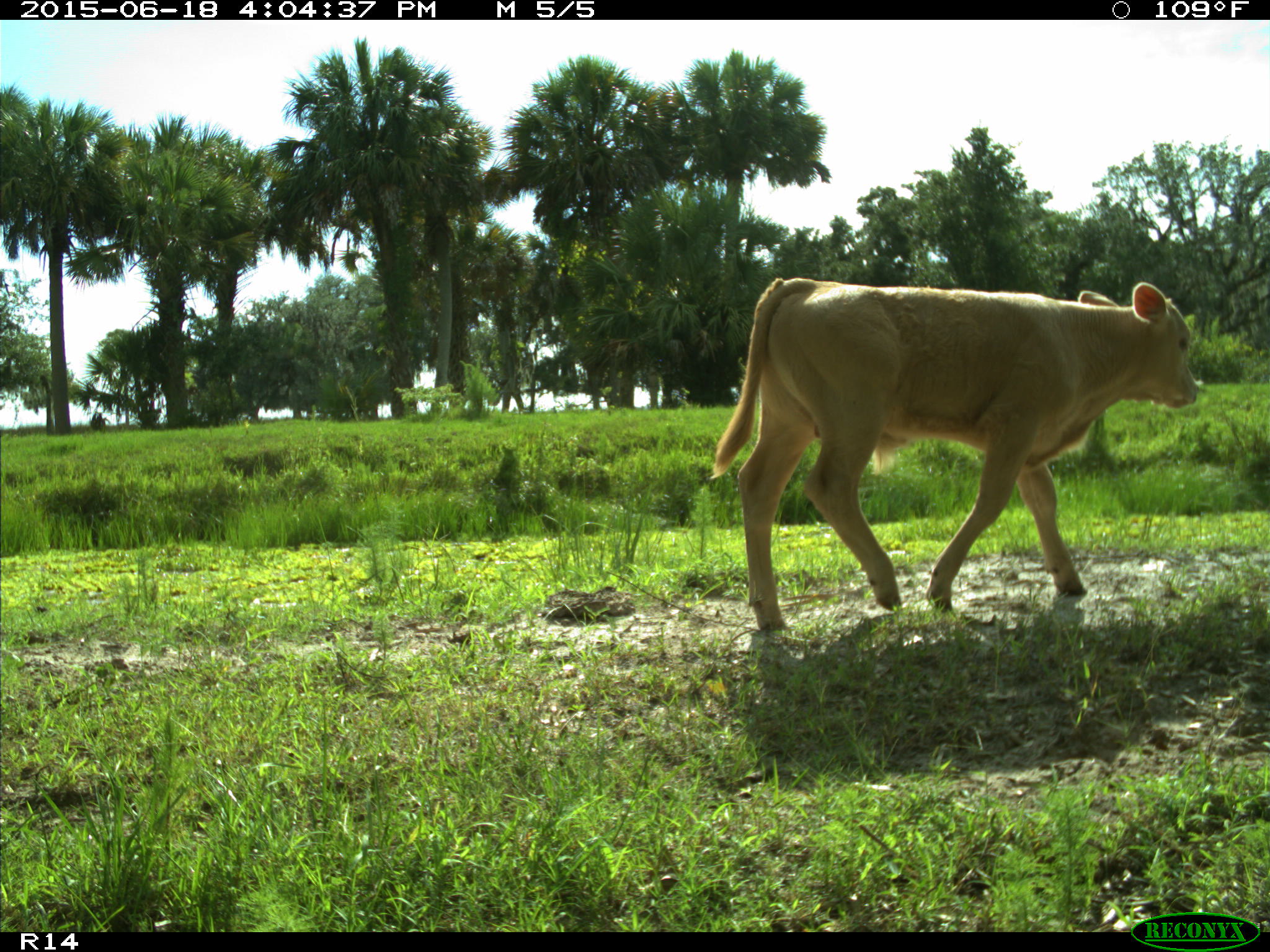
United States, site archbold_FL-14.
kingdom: Animalia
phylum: Chordata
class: Mammalia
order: Artiodactyla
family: Bovidae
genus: Bos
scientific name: Bos taurus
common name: domestic cow